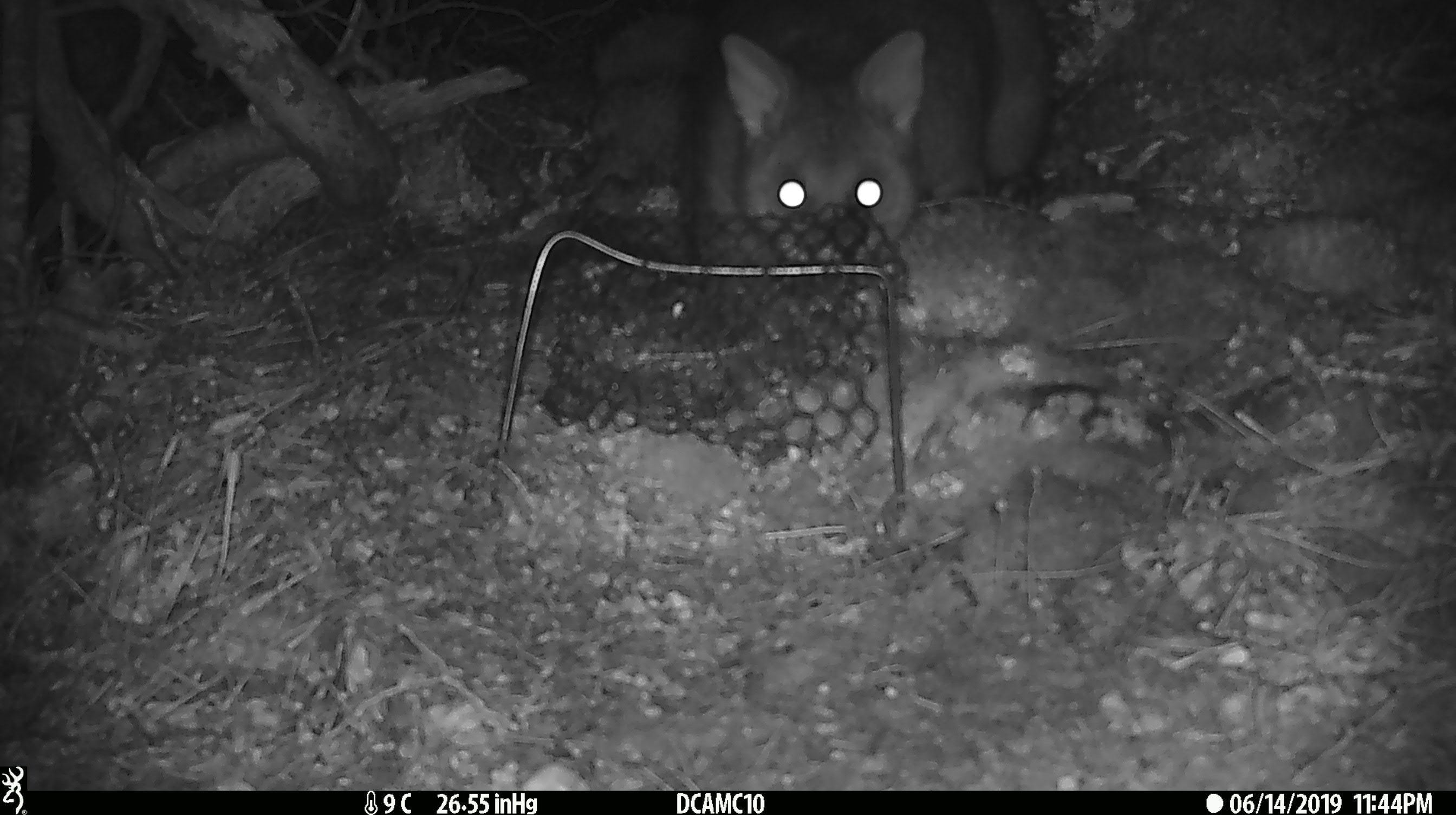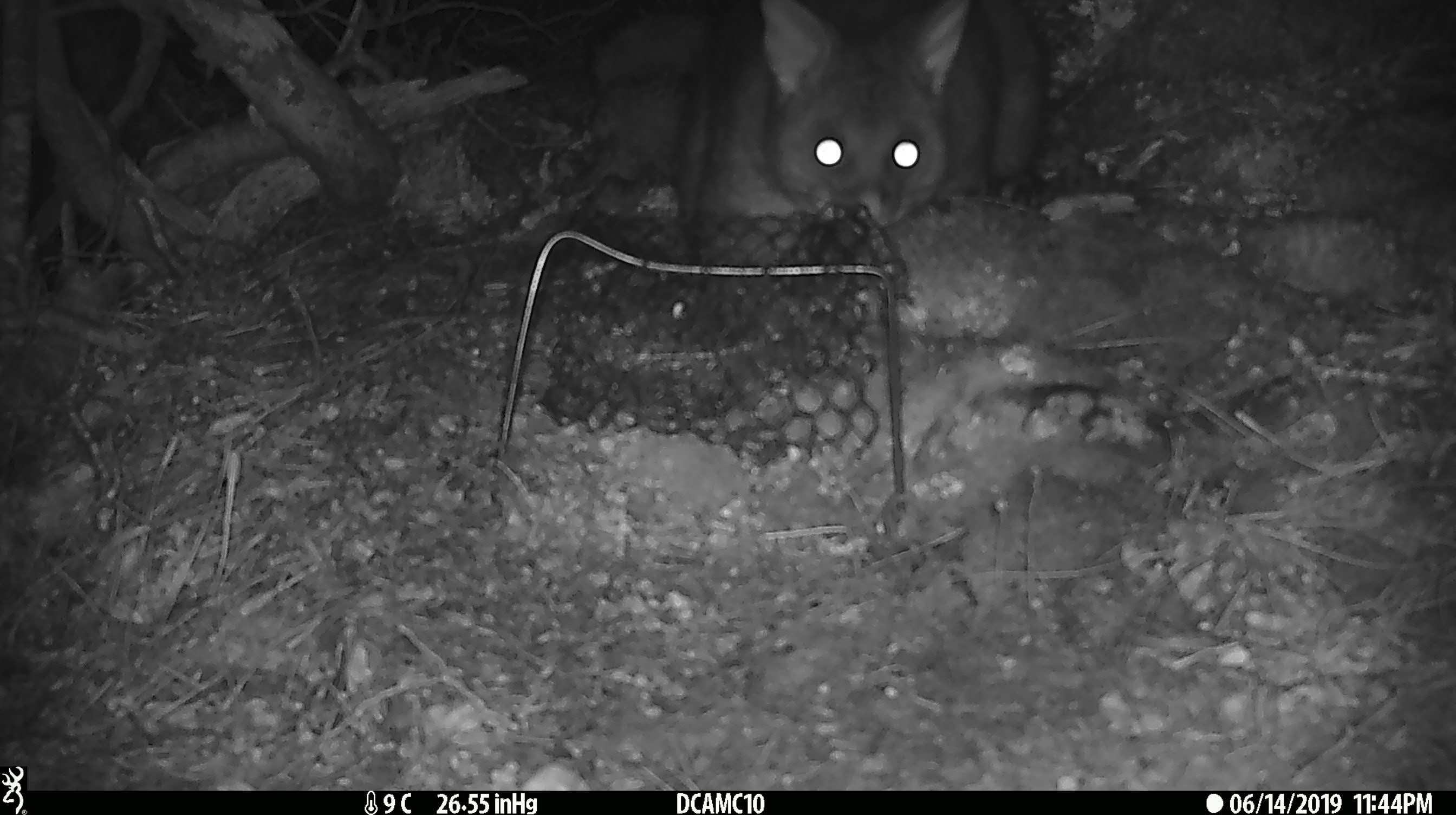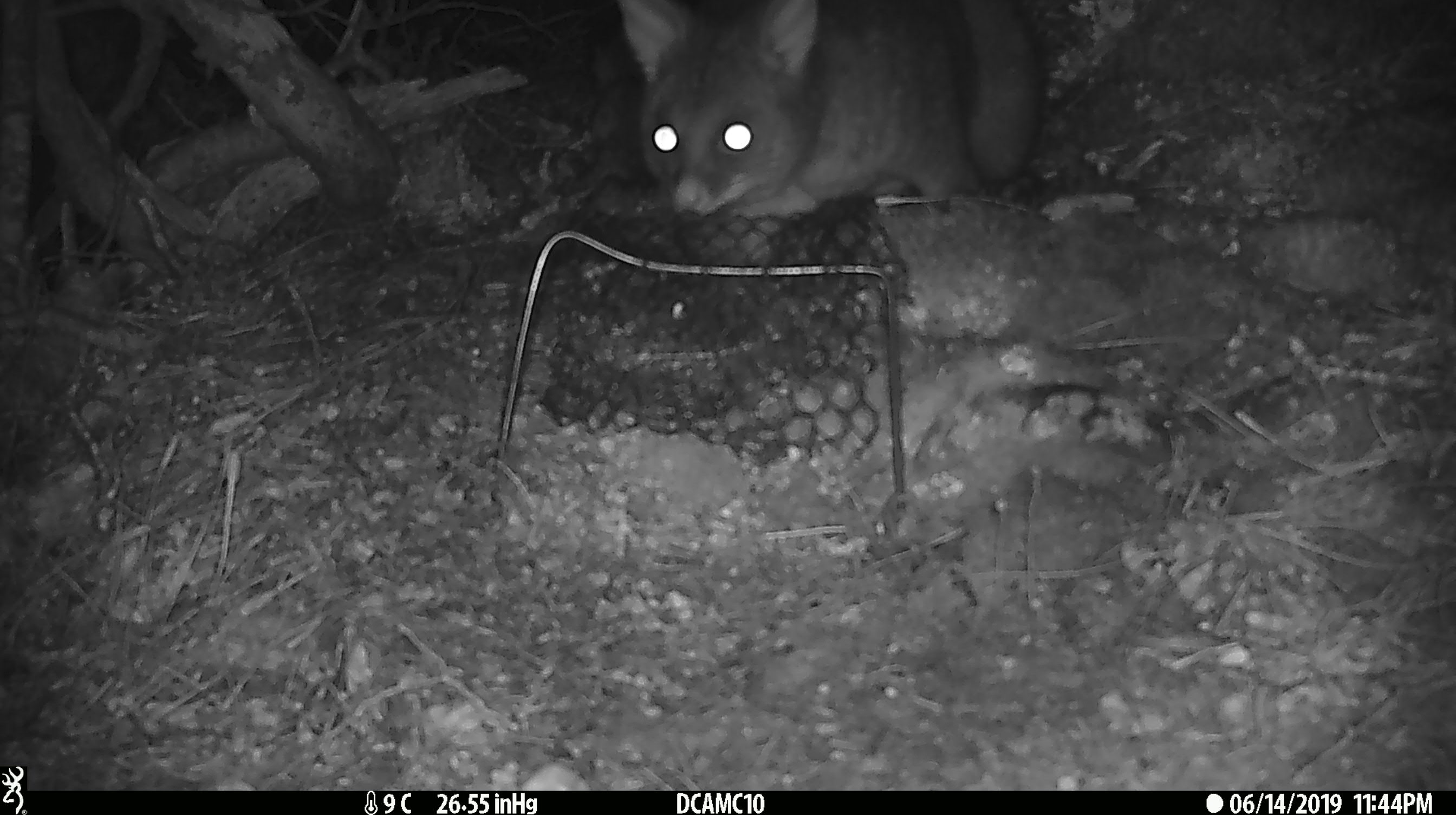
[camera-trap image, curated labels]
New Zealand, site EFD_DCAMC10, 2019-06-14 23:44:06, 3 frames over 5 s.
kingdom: Animalia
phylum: Chordata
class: Mammalia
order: Diprotodontia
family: Phalangeridae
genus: Trichosurus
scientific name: Trichosurus vulpecula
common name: common brushtail possum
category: possum